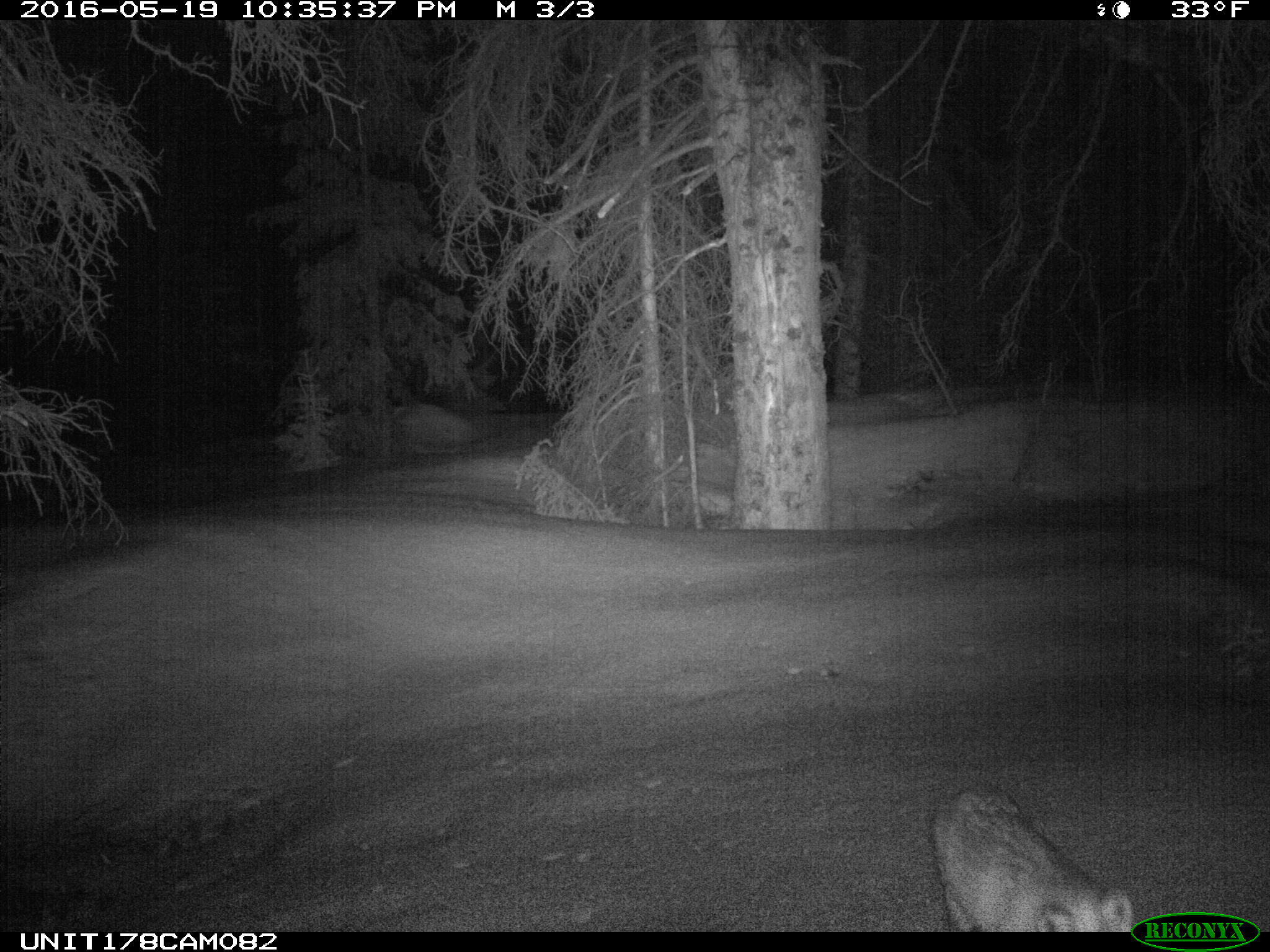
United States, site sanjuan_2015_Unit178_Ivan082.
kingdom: Animalia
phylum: Chordata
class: Mammalia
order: Carnivora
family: Canidae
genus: Vulpes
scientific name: Vulpes vulpes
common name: red fox